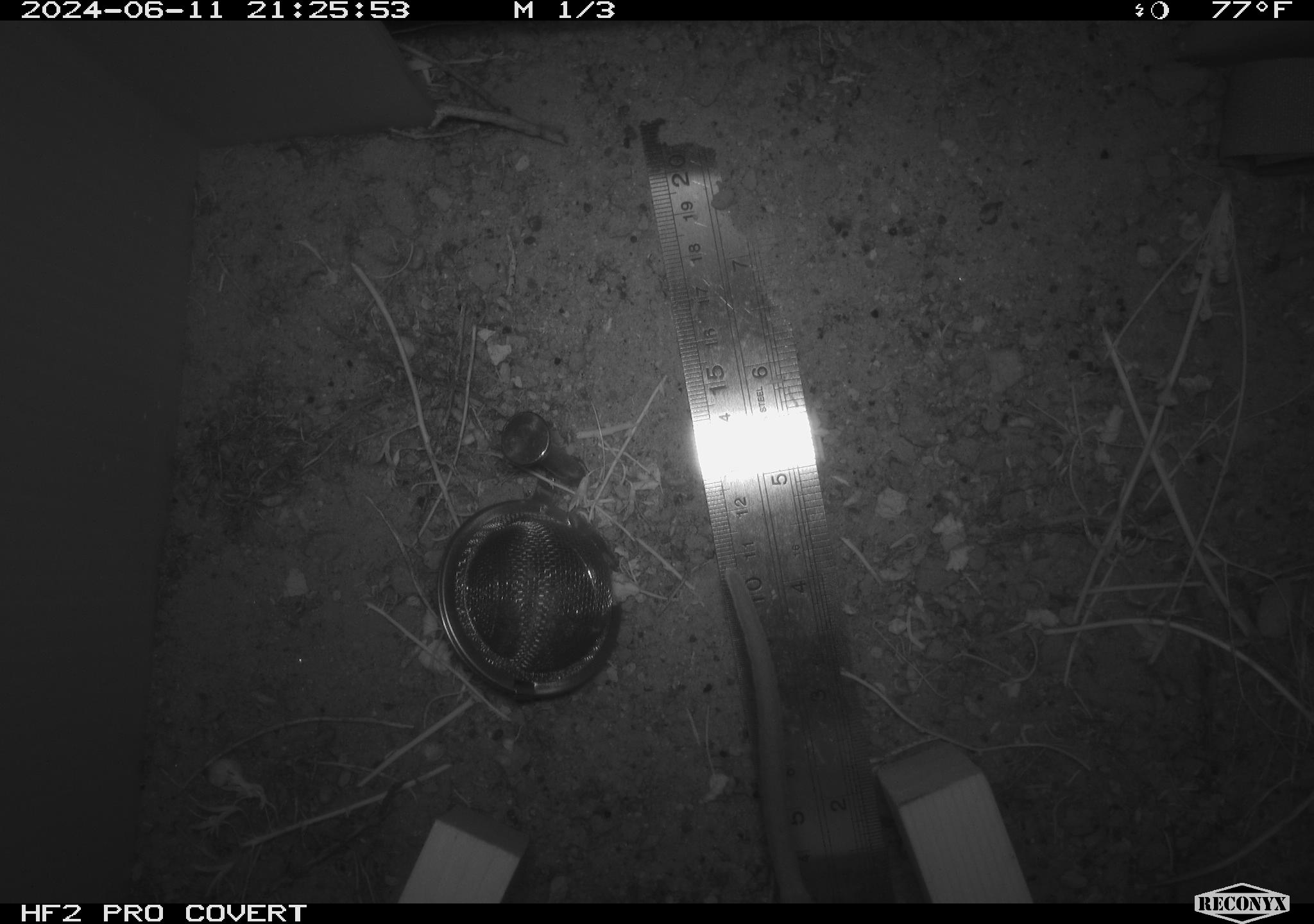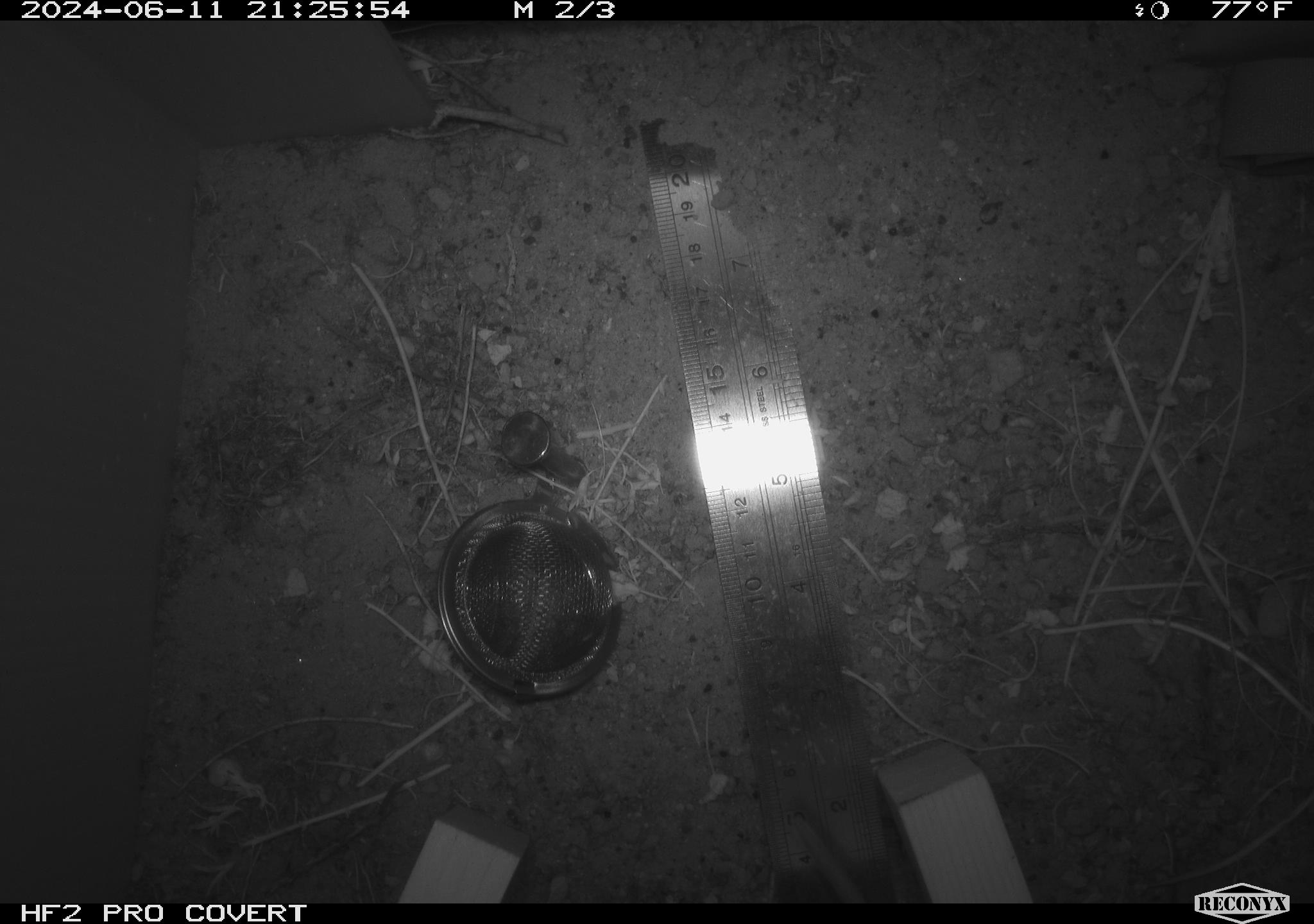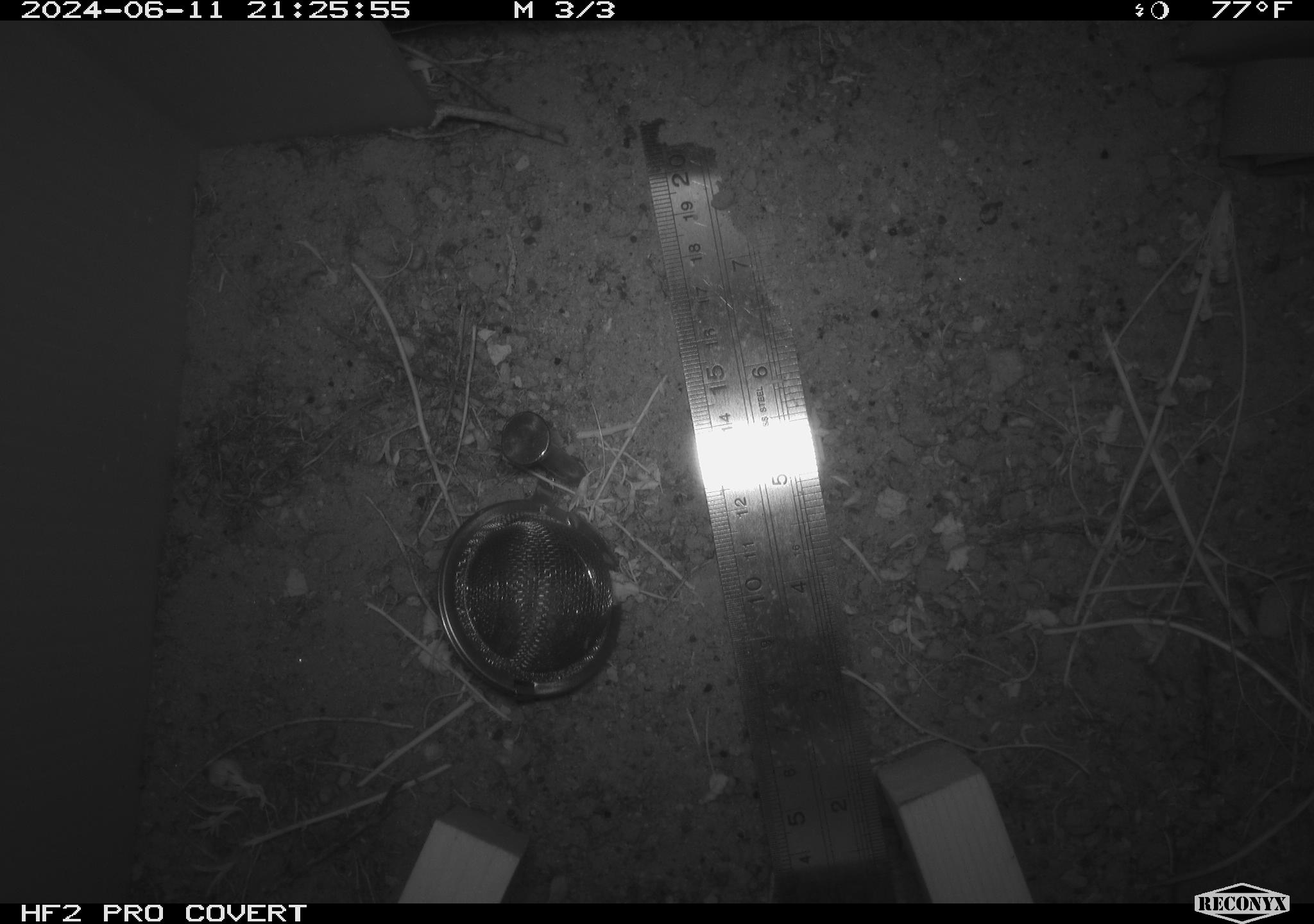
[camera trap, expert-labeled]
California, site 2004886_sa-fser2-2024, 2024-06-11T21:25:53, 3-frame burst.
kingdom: Animalia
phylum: Chordata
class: Mammalia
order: Rodentia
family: Cricetidae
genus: Neotoma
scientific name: Neotoma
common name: pack rat or woodrat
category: neotoma species